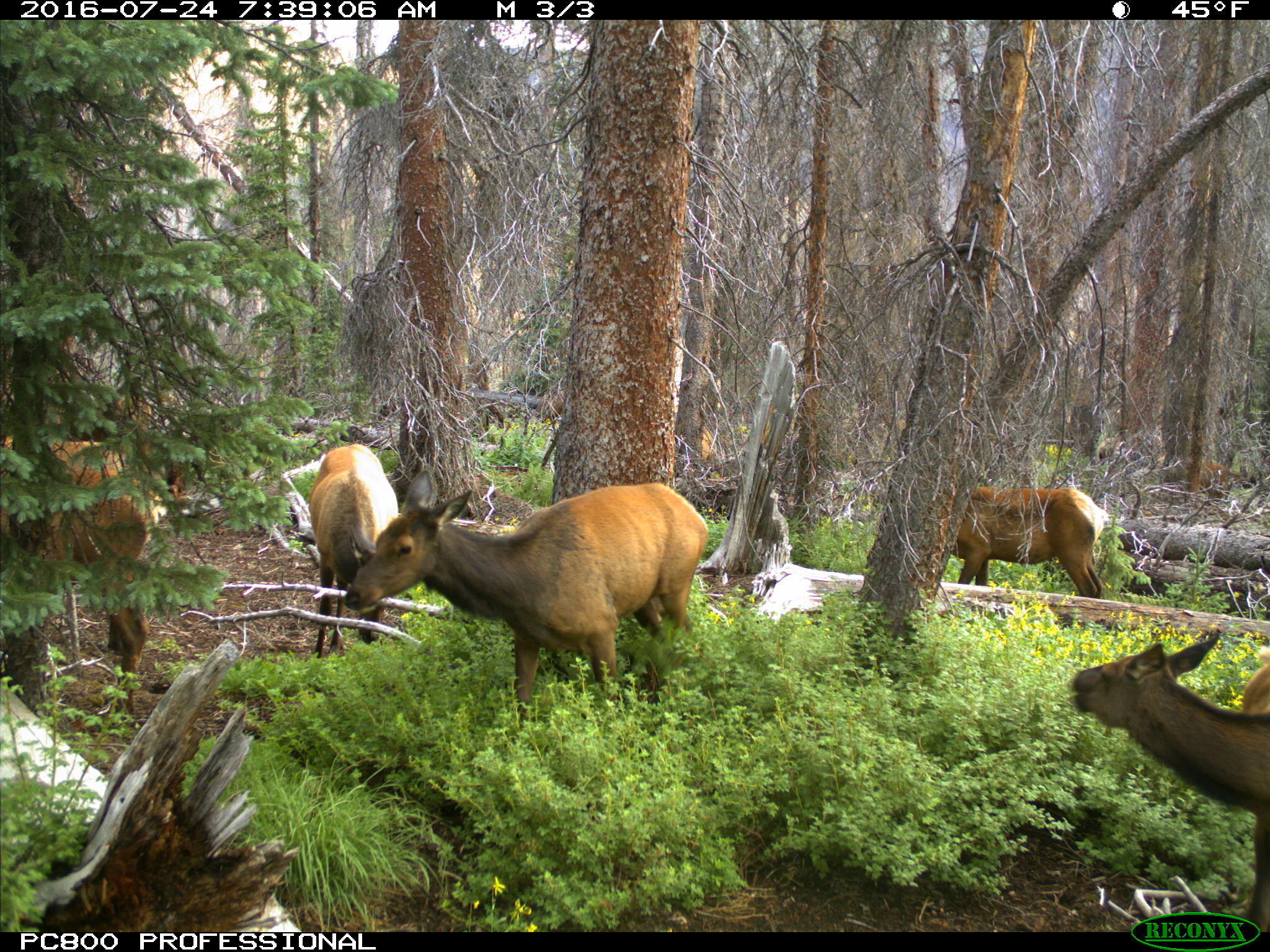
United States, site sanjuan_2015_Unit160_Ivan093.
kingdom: Animalia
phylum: Chordata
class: Mammalia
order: Artiodactyla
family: Cervidae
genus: Cervus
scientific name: Cervus elaphus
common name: red deer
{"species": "Cervus elaphus (red deer)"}